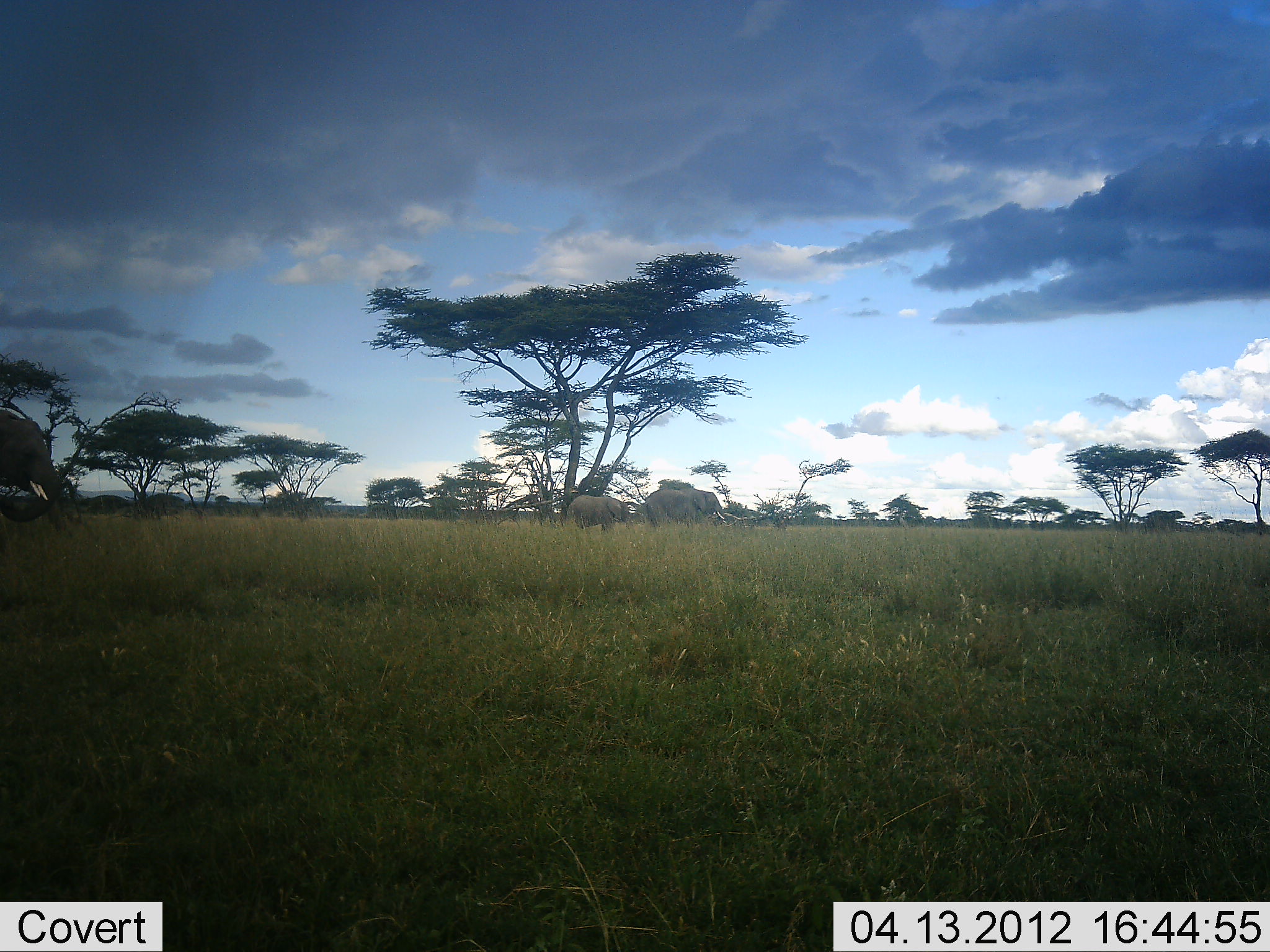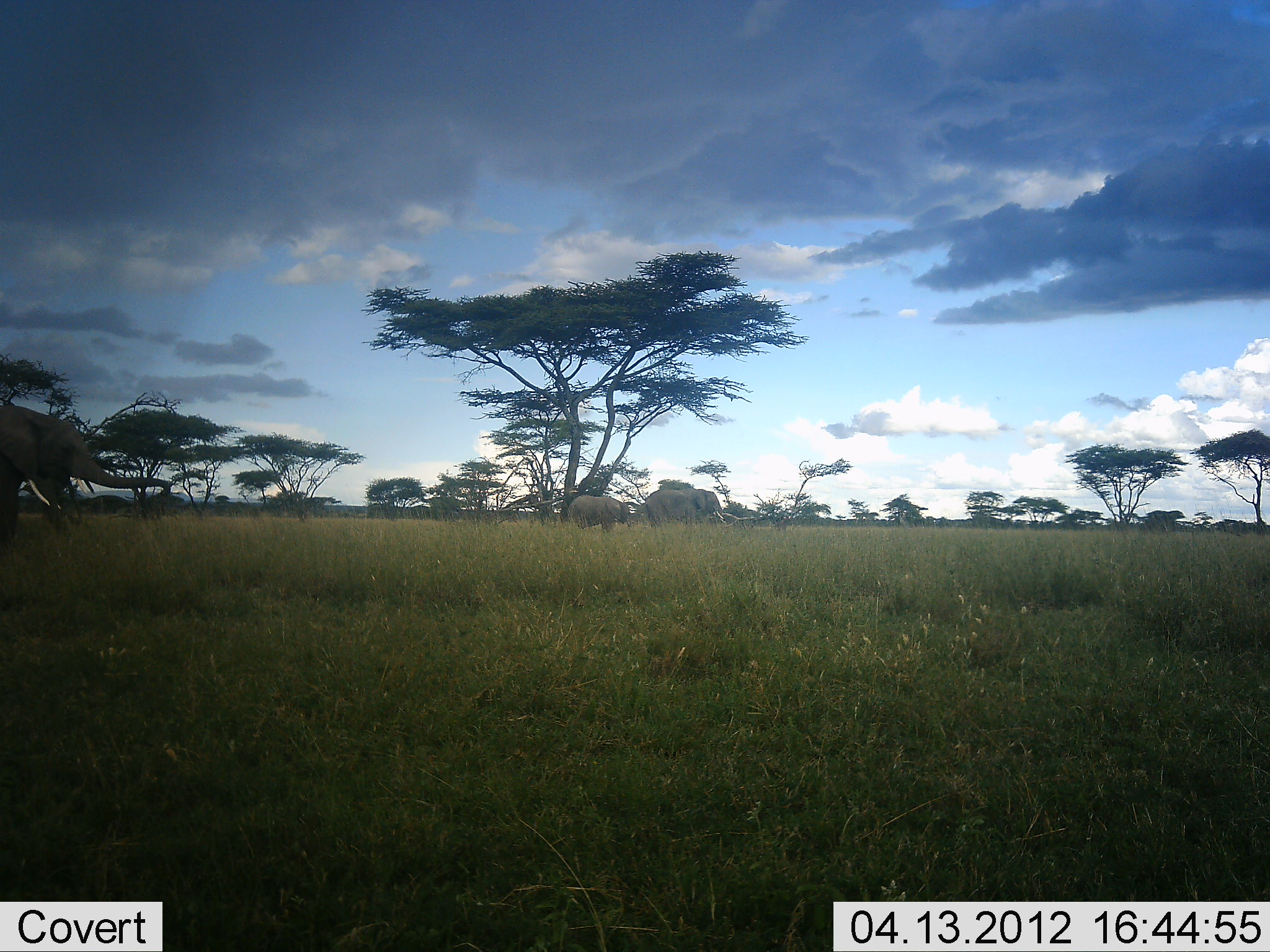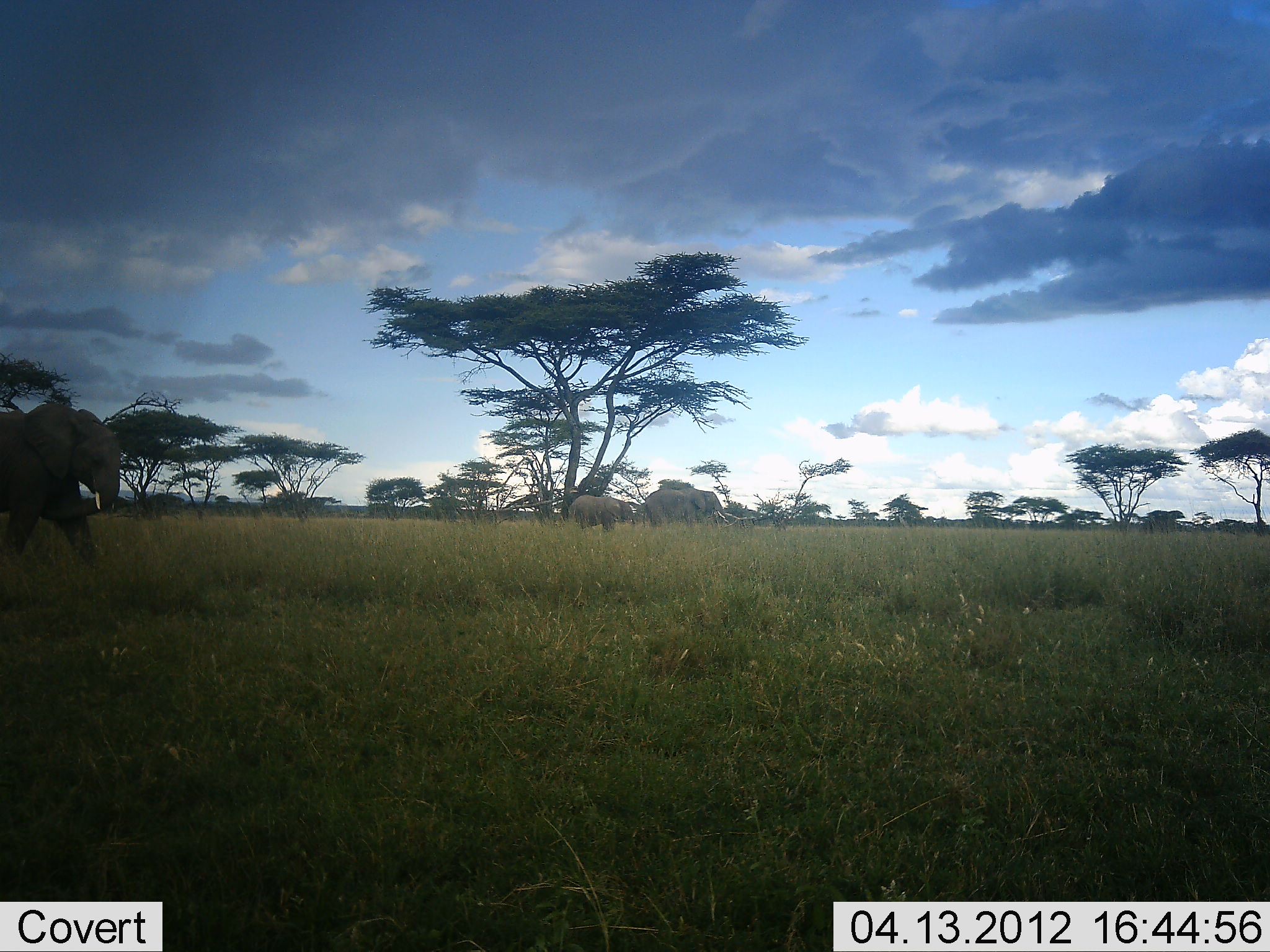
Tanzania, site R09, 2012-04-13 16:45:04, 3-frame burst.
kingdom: Animalia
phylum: Chordata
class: Mammalia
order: Proboscidea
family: Elephantidae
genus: Loxodonta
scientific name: Loxodonta africana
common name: african bush elephant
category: elephant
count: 3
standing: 54%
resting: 0%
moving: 92%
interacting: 0%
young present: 62%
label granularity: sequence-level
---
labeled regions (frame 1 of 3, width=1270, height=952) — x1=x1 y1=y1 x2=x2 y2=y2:
animal: x1=1 y1=409 x2=62 y2=525; x1=644 y1=487 x2=725 y2=531; x1=567 y1=493 x2=632 y2=537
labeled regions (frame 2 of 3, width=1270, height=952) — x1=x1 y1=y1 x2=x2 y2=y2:
animal: x1=1 y1=401 x2=172 y2=543; x1=642 y1=488 x2=728 y2=531; x1=567 y1=493 x2=636 y2=537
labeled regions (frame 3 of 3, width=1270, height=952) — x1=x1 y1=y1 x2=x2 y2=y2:
animal: x1=0 y1=401 x2=122 y2=573; x1=642 y1=488 x2=728 y2=531; x1=567 y1=493 x2=636 y2=537